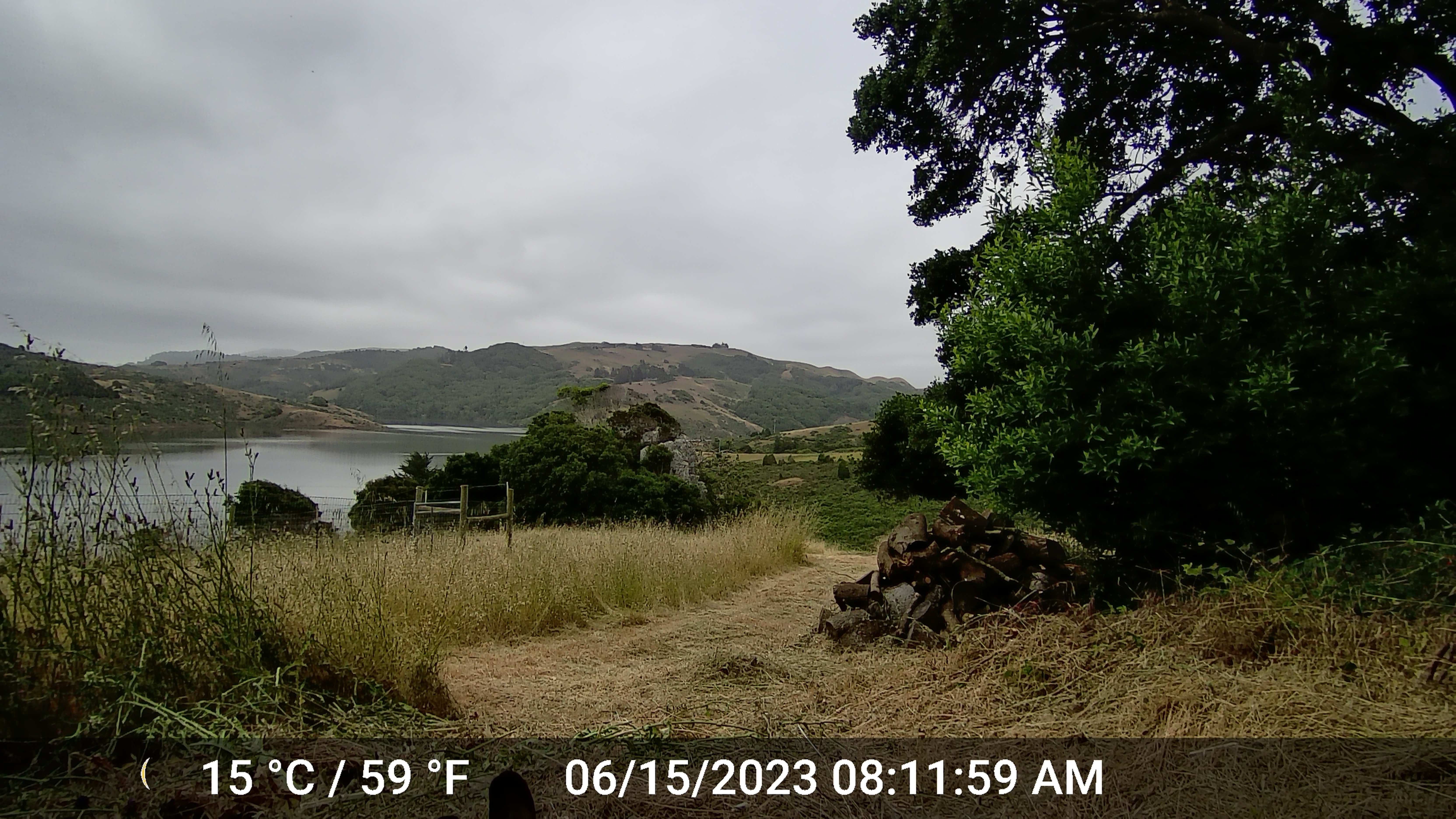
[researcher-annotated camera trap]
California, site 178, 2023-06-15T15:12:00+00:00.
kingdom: Animalia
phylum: Chordata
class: Mammalia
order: Lagomorpha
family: Leporidae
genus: Lepus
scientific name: Lepus californicus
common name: black-tailed jackrabbit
Black-tailed jackrabbit (Lepus californicus).